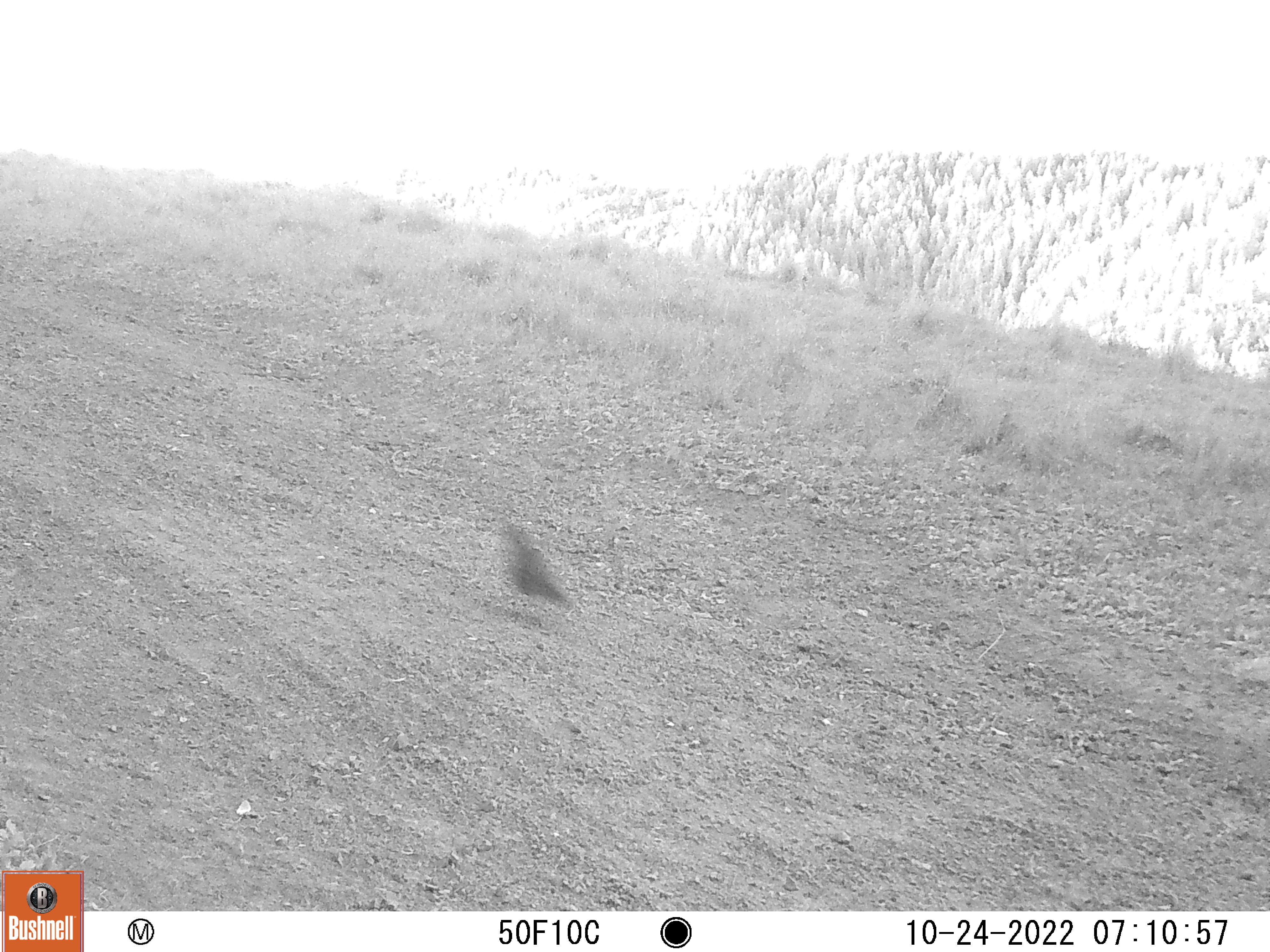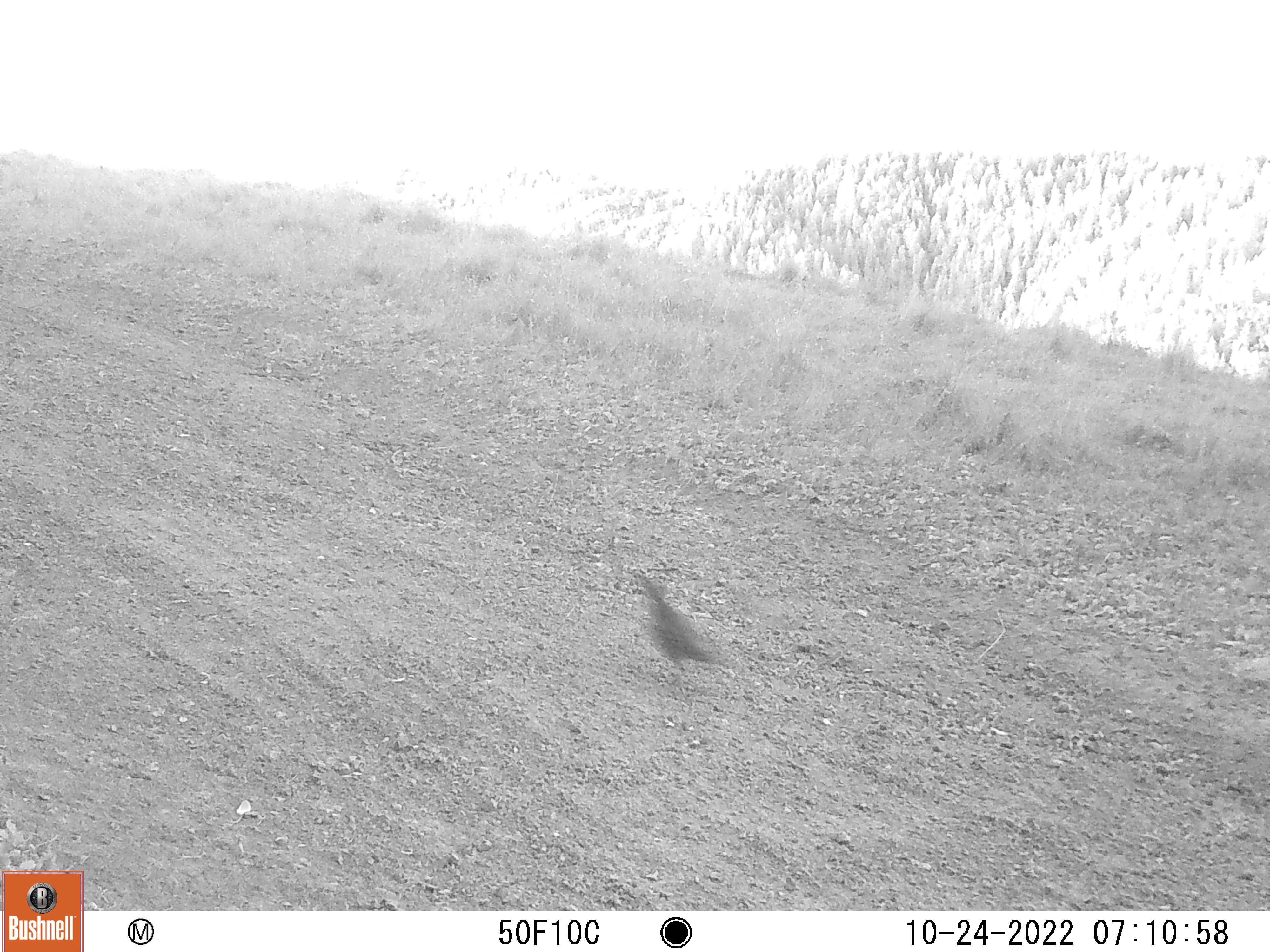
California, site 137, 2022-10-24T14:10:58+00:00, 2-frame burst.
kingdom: Animalia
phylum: Chordata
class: Aves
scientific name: Aves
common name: bird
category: unknown bird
Unknown bird (bird) (Aves).